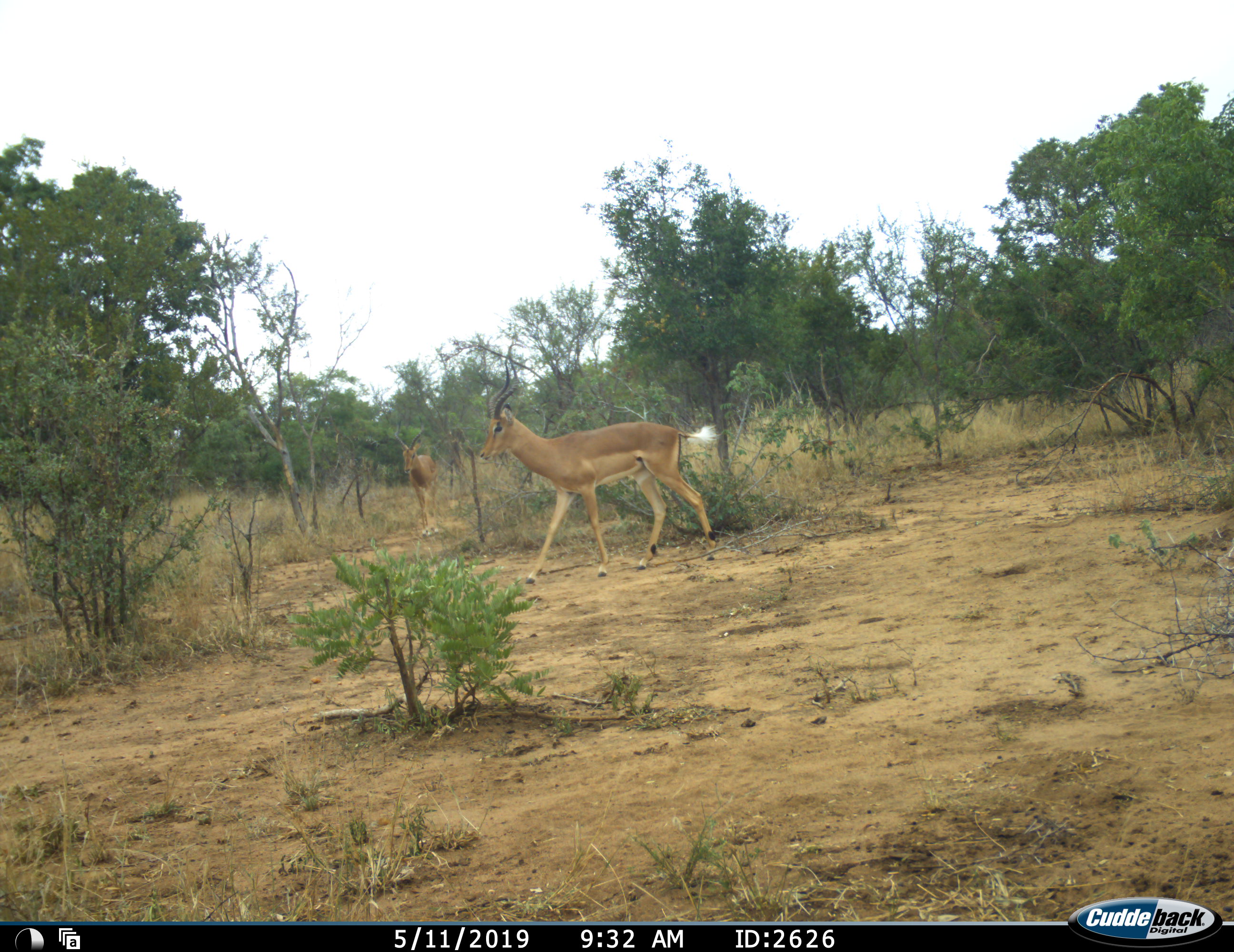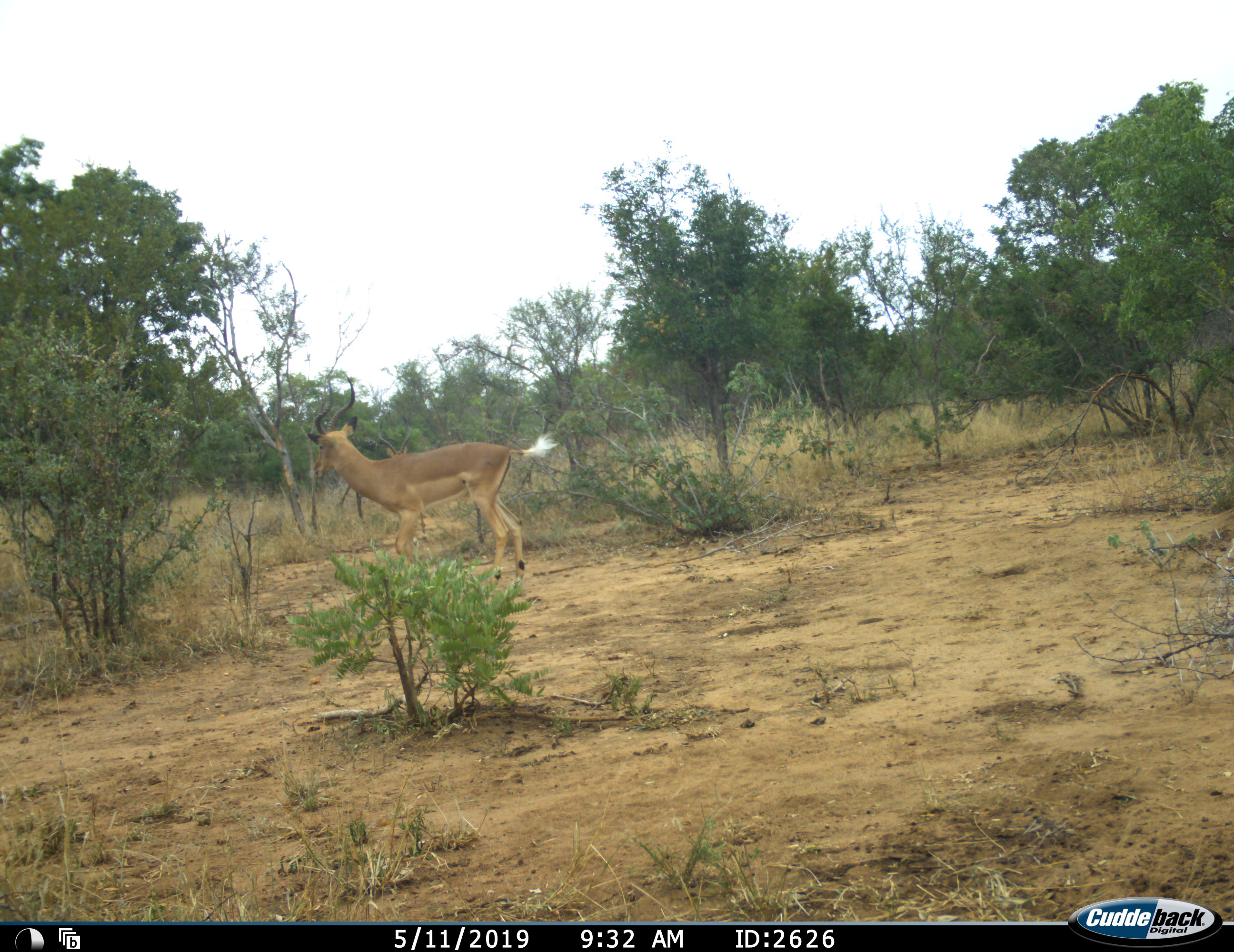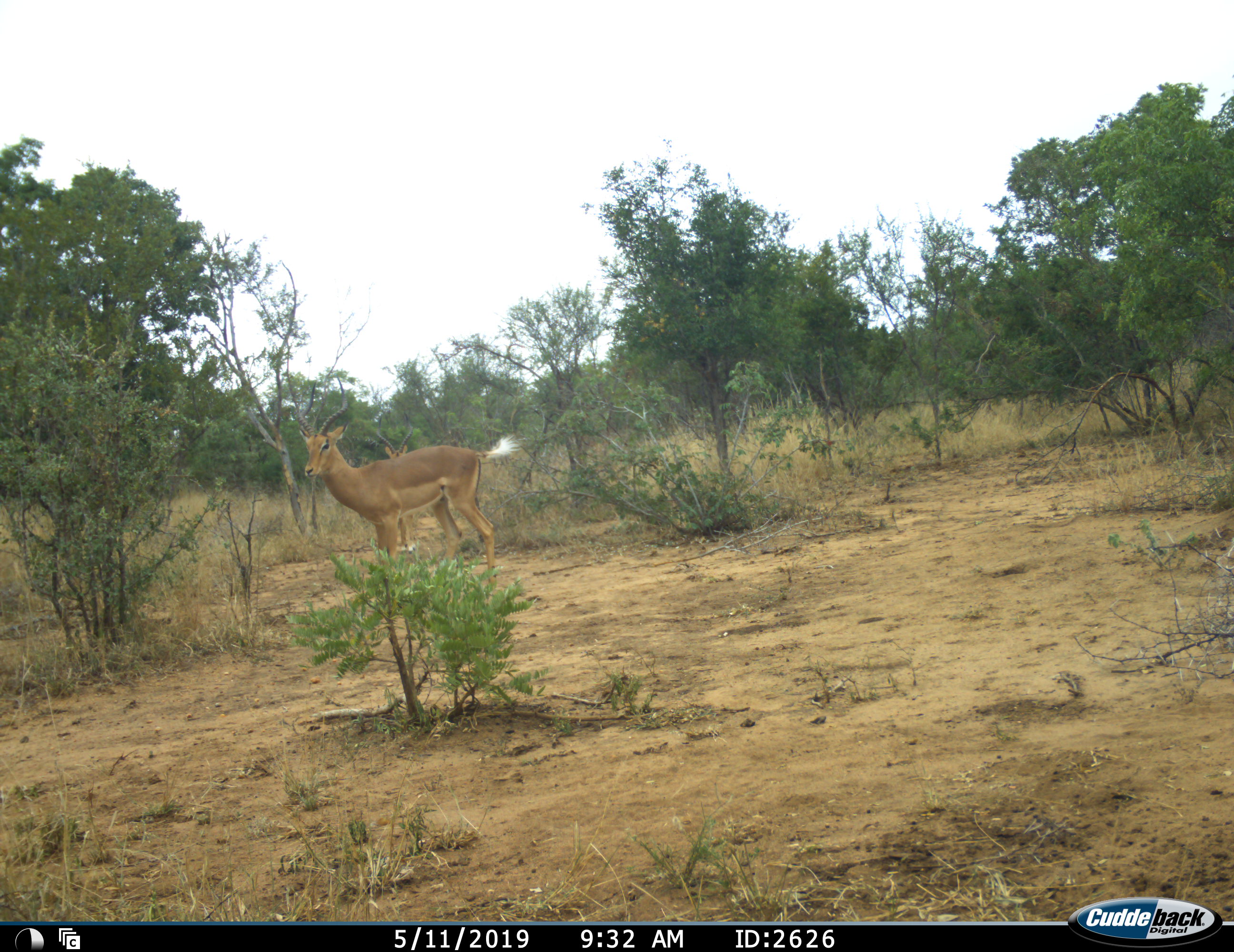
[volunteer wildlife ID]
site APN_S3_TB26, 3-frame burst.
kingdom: Animalia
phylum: Chordata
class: Mammalia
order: Artiodactyla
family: Bovidae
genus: Aepyceros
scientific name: Aepyceros melampus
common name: impala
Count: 2.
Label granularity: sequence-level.